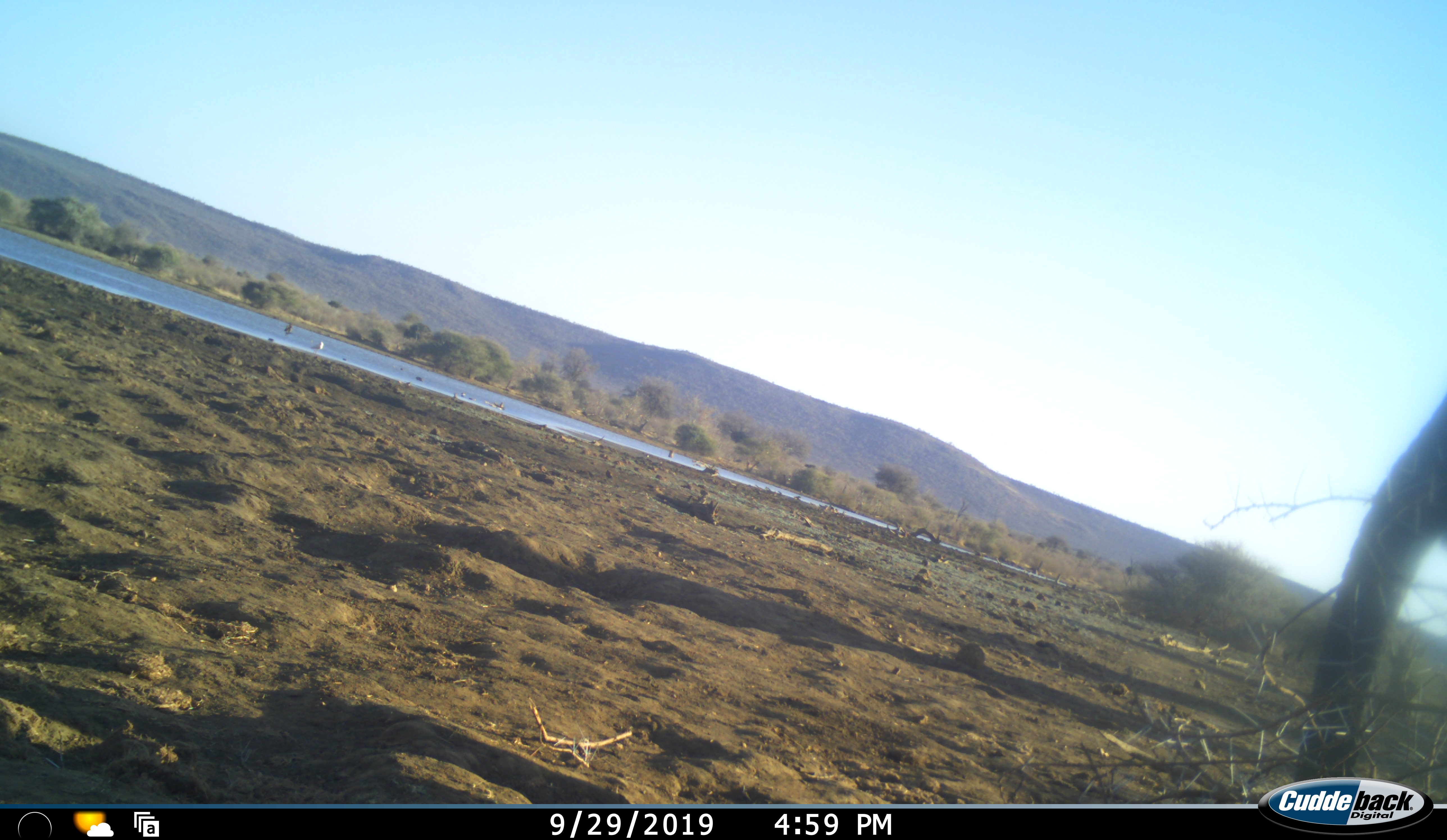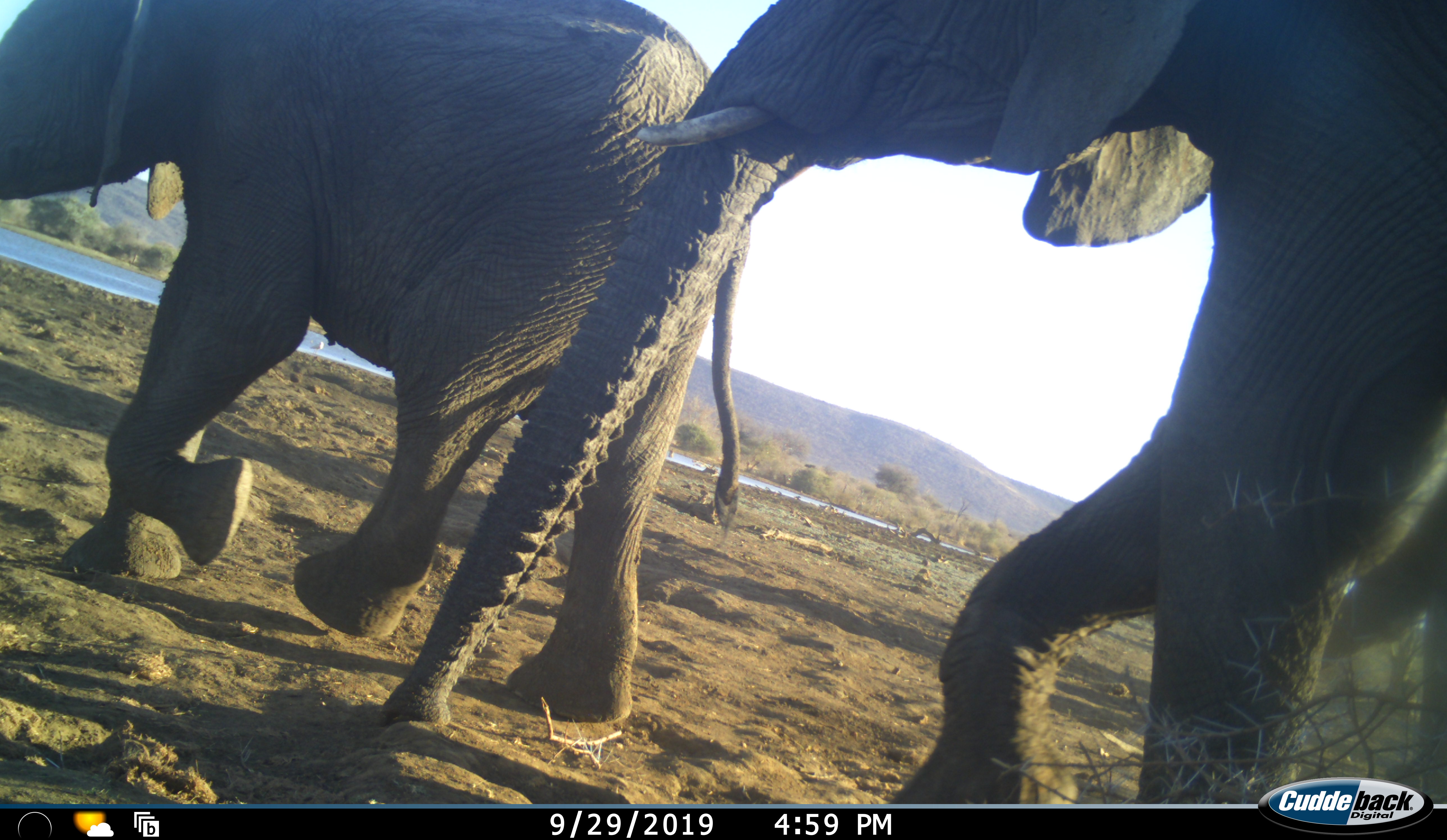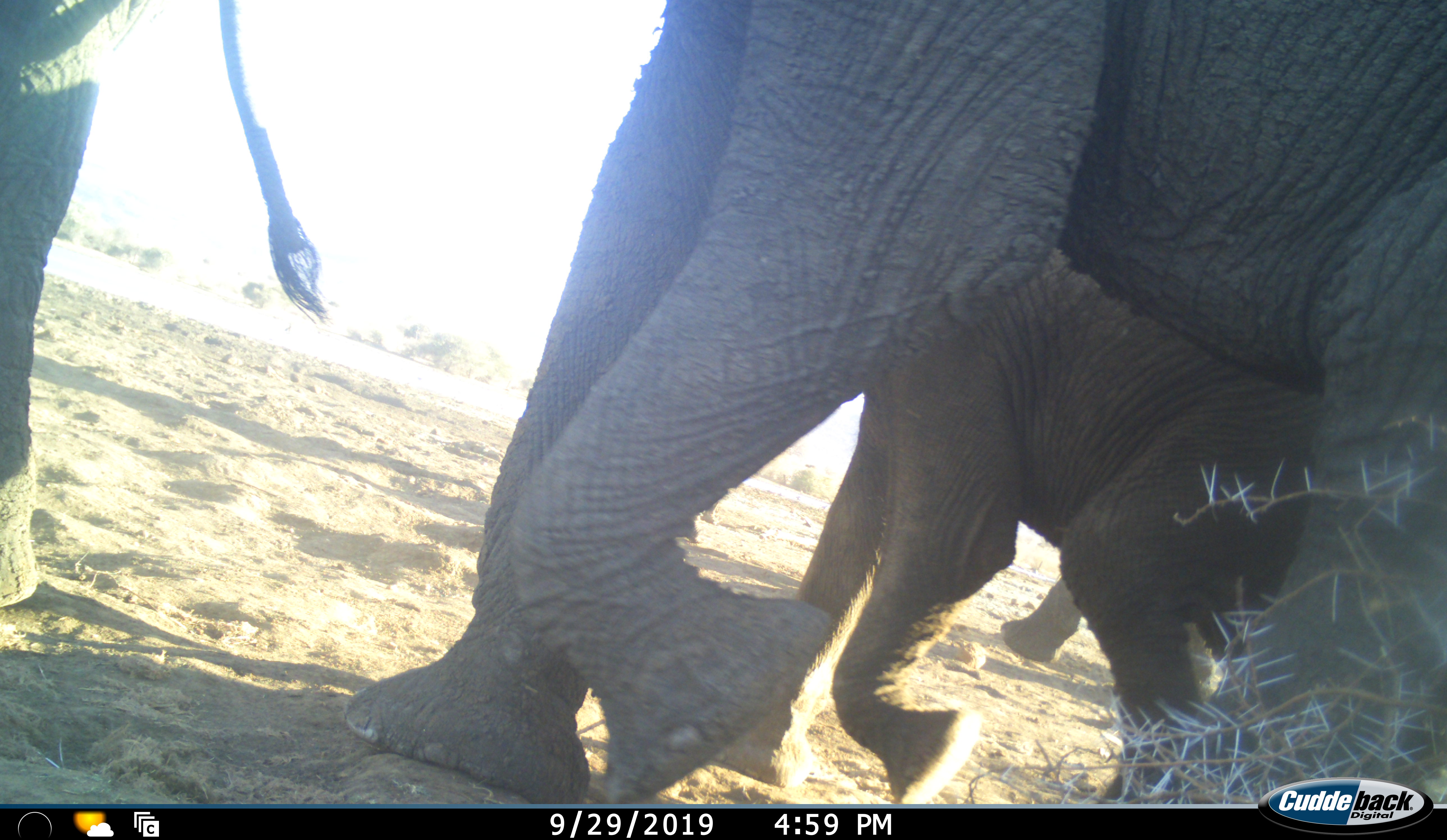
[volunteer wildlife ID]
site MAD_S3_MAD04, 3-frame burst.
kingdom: Animalia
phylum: Chordata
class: Mammalia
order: Proboscidea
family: Elephantidae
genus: Loxodonta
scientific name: Loxodonta africana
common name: african bush elephant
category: elephant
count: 4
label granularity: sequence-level